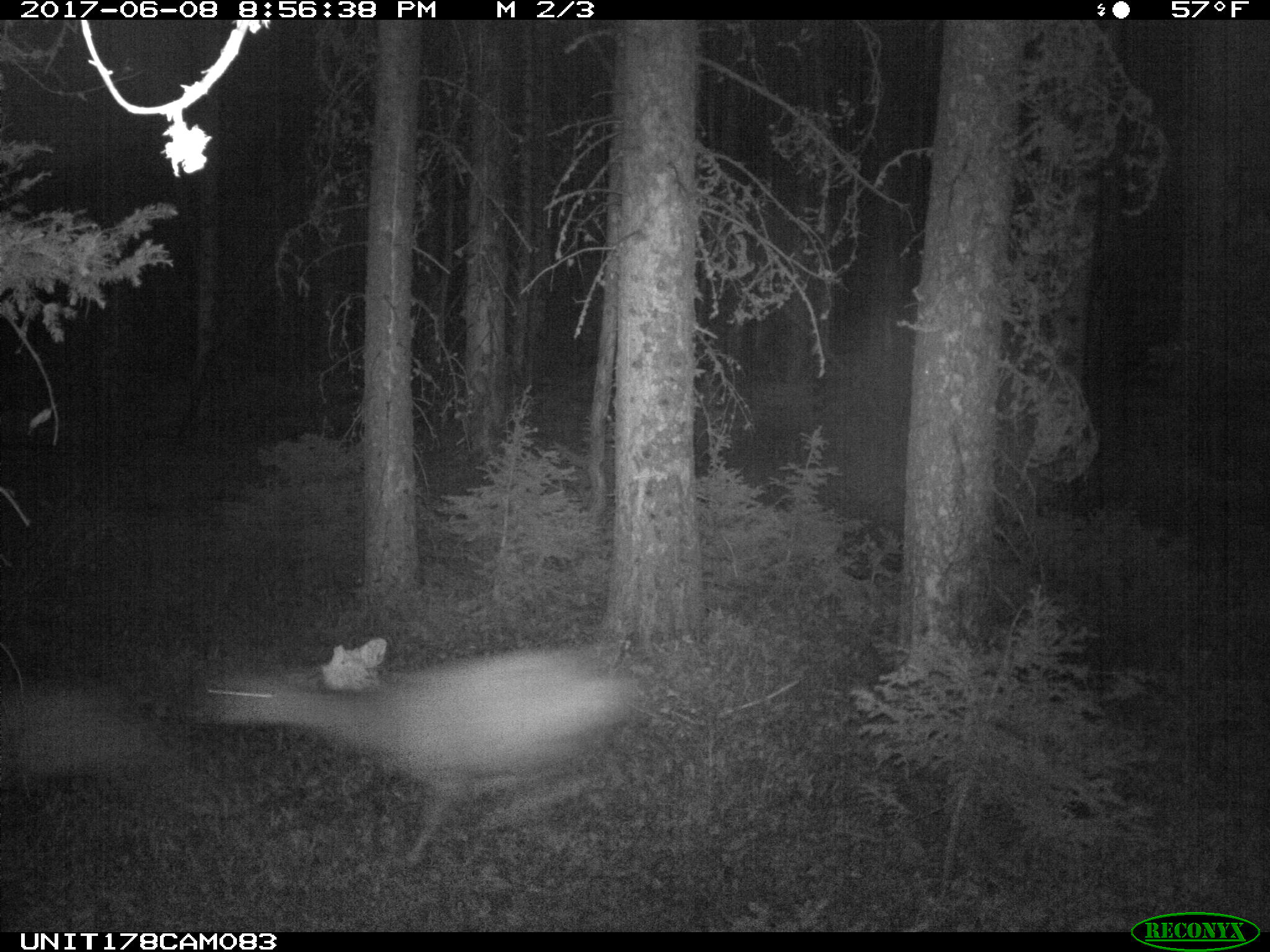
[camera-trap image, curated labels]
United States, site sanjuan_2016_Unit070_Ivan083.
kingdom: Animalia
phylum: Chordata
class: Mammalia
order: Artiodactyla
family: Cervidae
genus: Odocoileus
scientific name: Odocoileus hemionus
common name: mule deer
Odocoileus hemionus (mule deer).